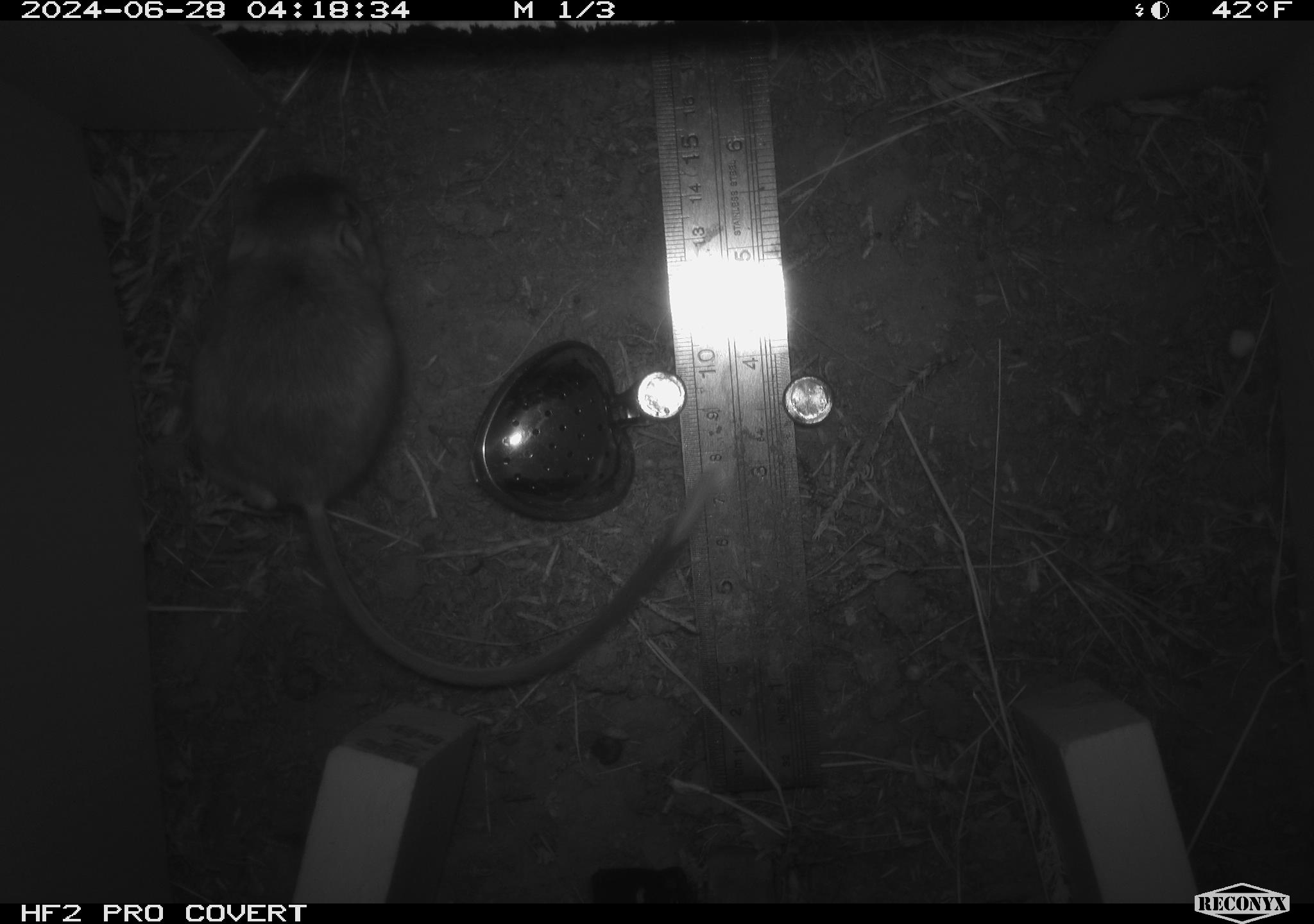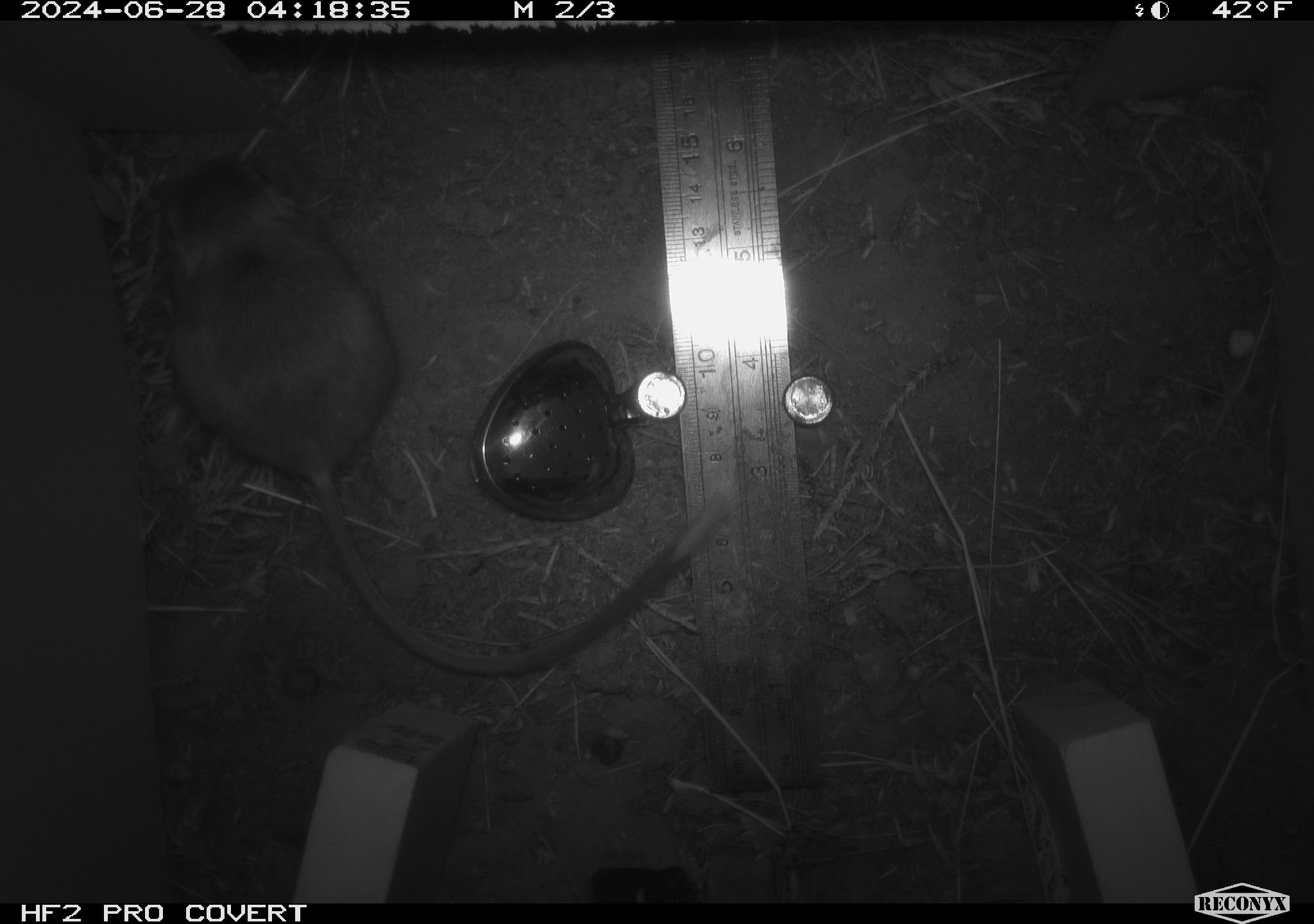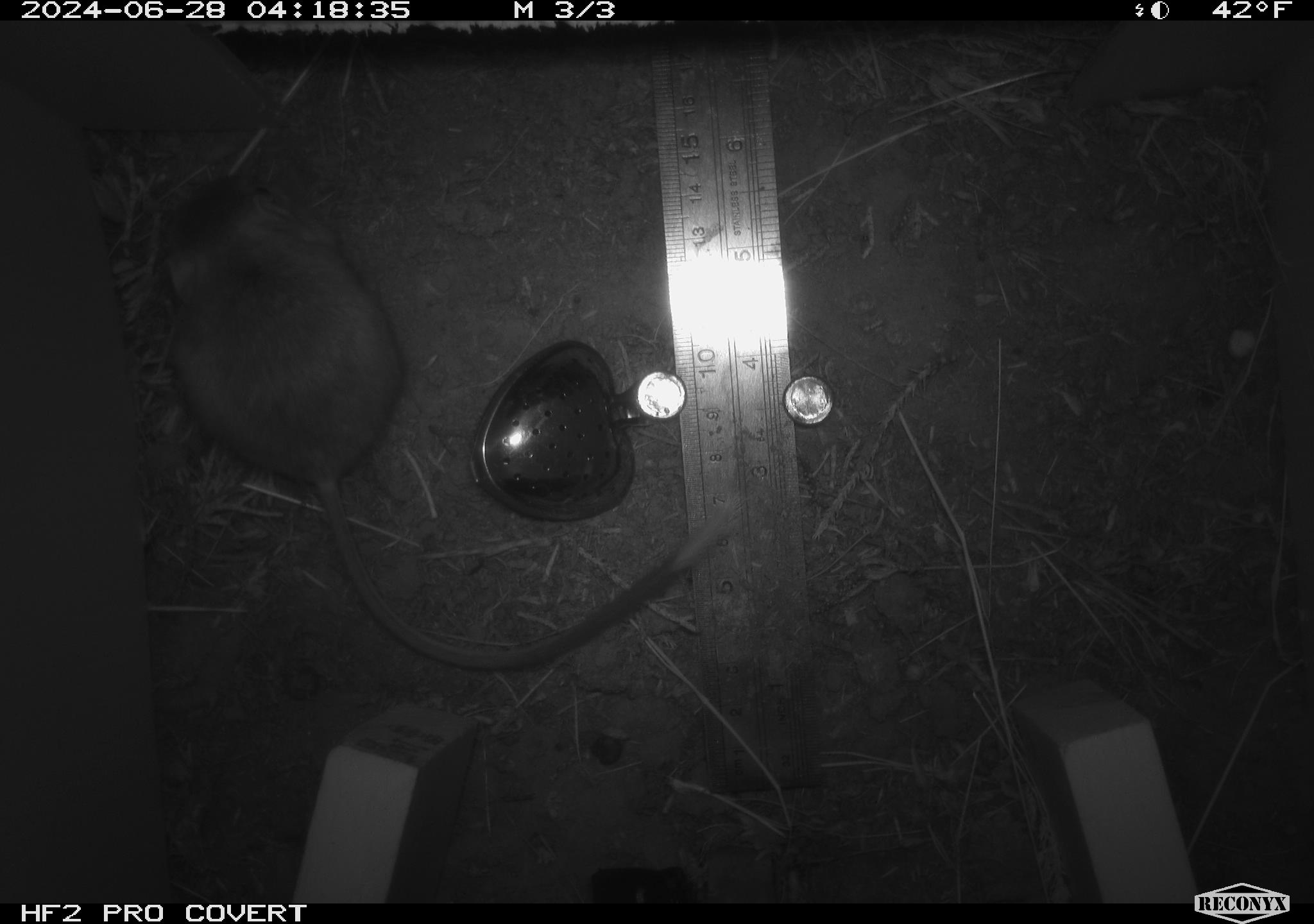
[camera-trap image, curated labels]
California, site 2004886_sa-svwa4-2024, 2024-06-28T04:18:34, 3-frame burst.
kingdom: Animalia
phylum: Chordata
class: Mammalia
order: Rodentia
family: Heteromyidae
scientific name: Heteromyidae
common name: kangaroo rats and pocket mice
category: heteromyidae family